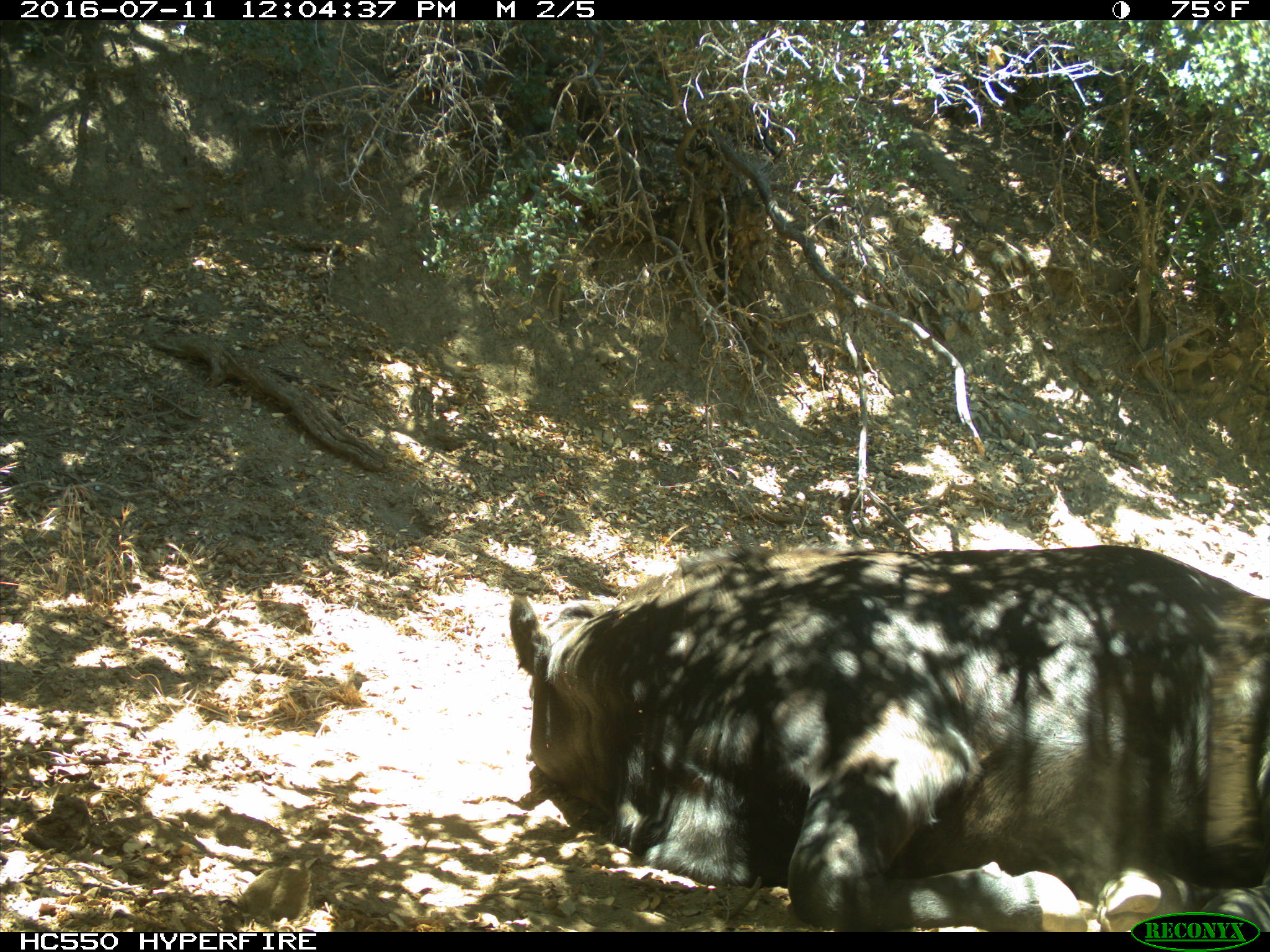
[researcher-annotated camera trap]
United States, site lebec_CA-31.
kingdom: Animalia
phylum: Chordata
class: Mammalia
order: Artiodactyla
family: Bovidae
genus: Bos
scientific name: Bos taurus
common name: domestic cow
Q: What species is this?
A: Bos taurus (domestic cow).